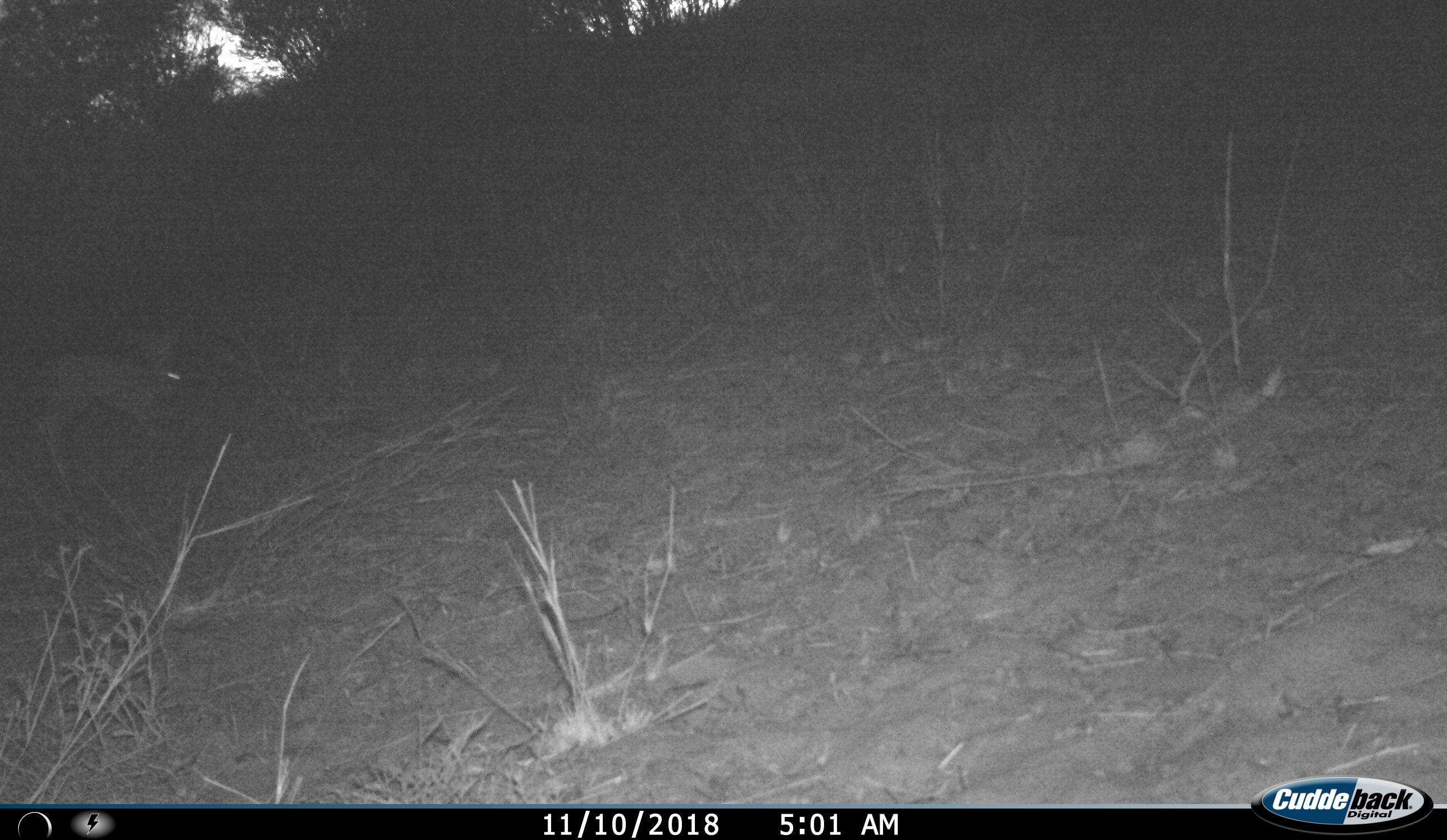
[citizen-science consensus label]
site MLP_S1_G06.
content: unidentified animal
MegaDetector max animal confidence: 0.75